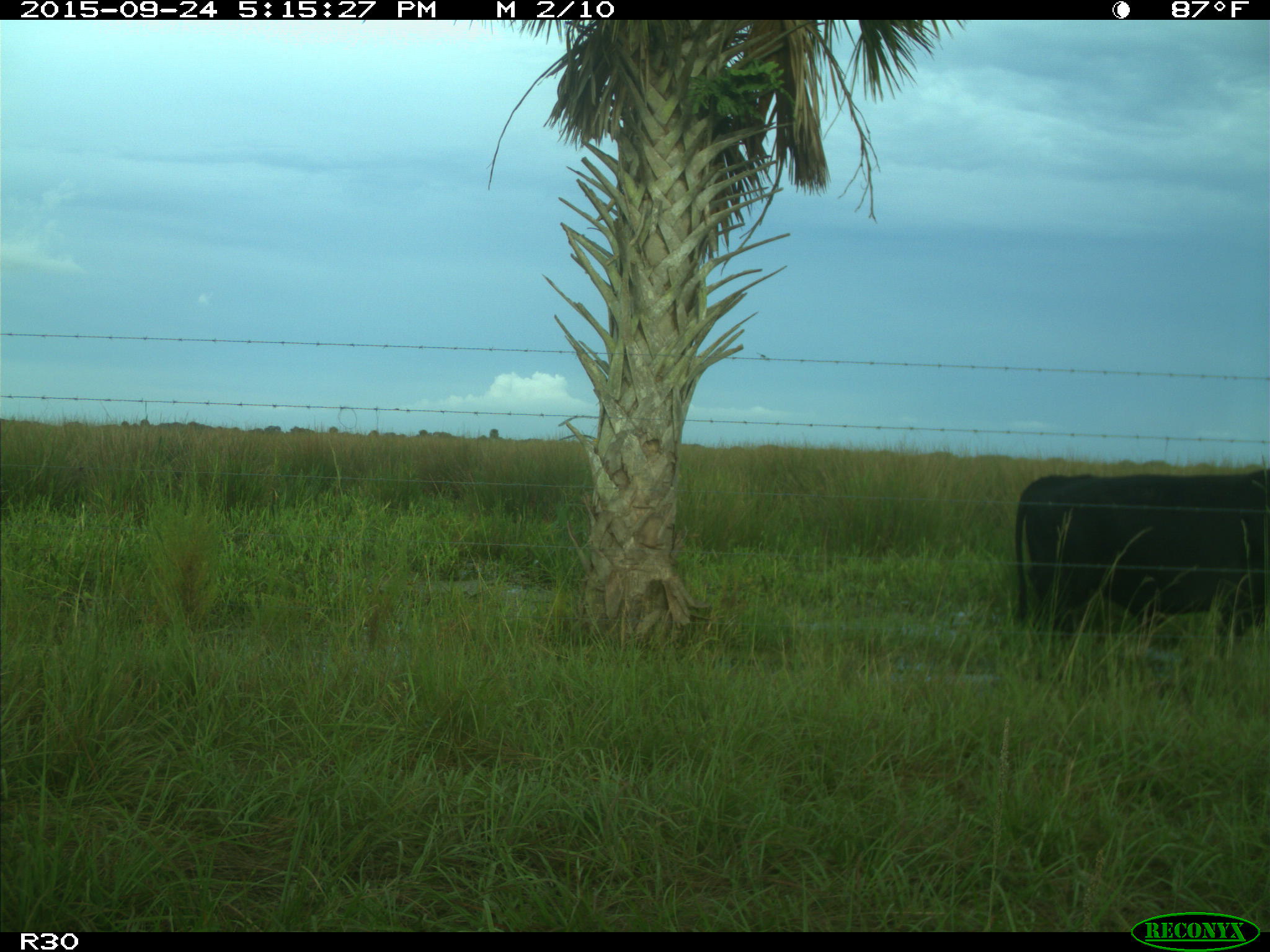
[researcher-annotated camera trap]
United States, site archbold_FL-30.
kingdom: Animalia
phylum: Chordata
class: Mammalia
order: Artiodactyla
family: Bovidae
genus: Bos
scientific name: Bos taurus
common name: domestic cow